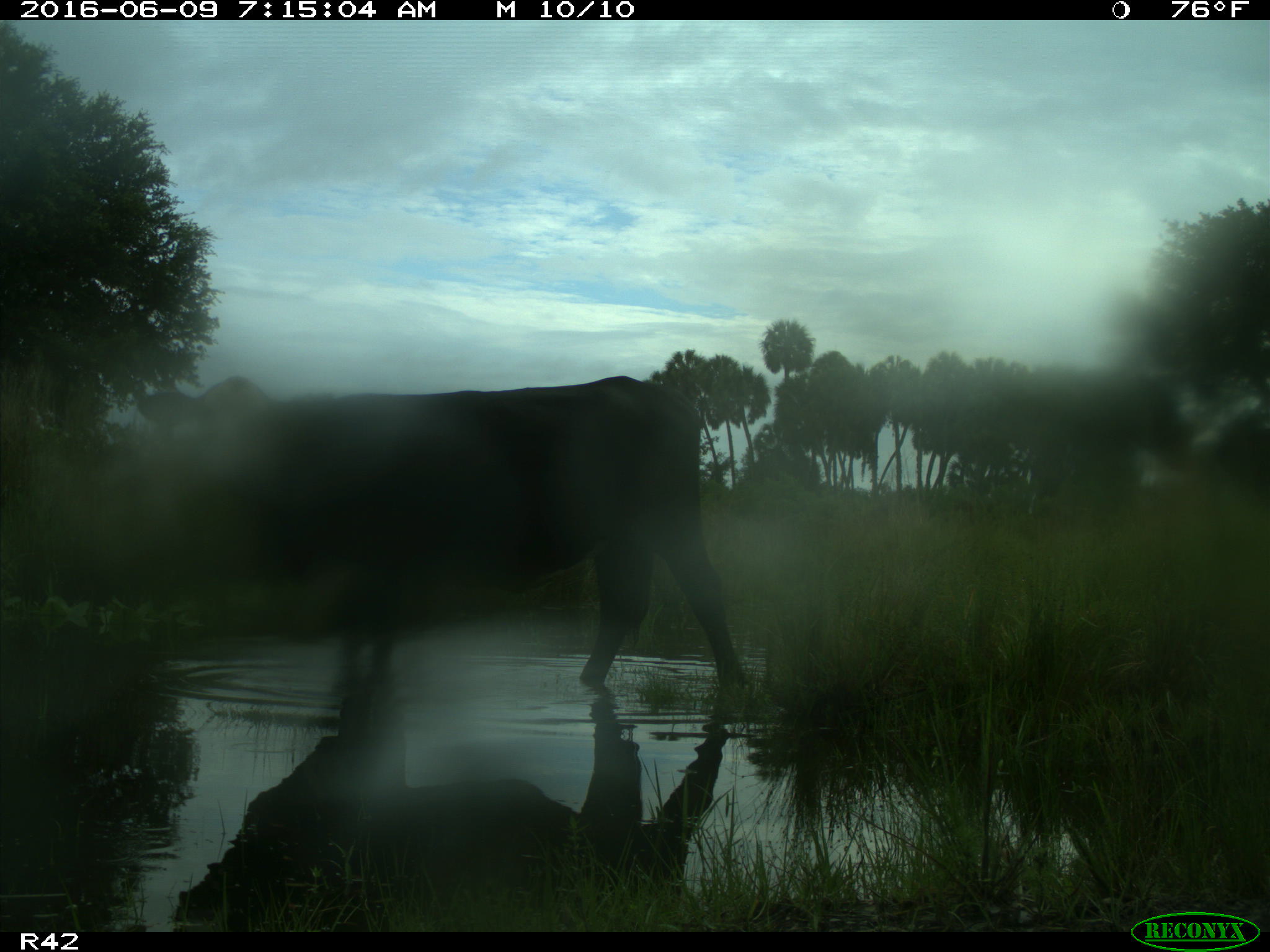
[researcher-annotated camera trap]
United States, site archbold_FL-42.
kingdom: Animalia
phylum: Chordata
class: Mammalia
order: Artiodactyla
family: Bovidae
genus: Bos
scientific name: Bos taurus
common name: domestic cow